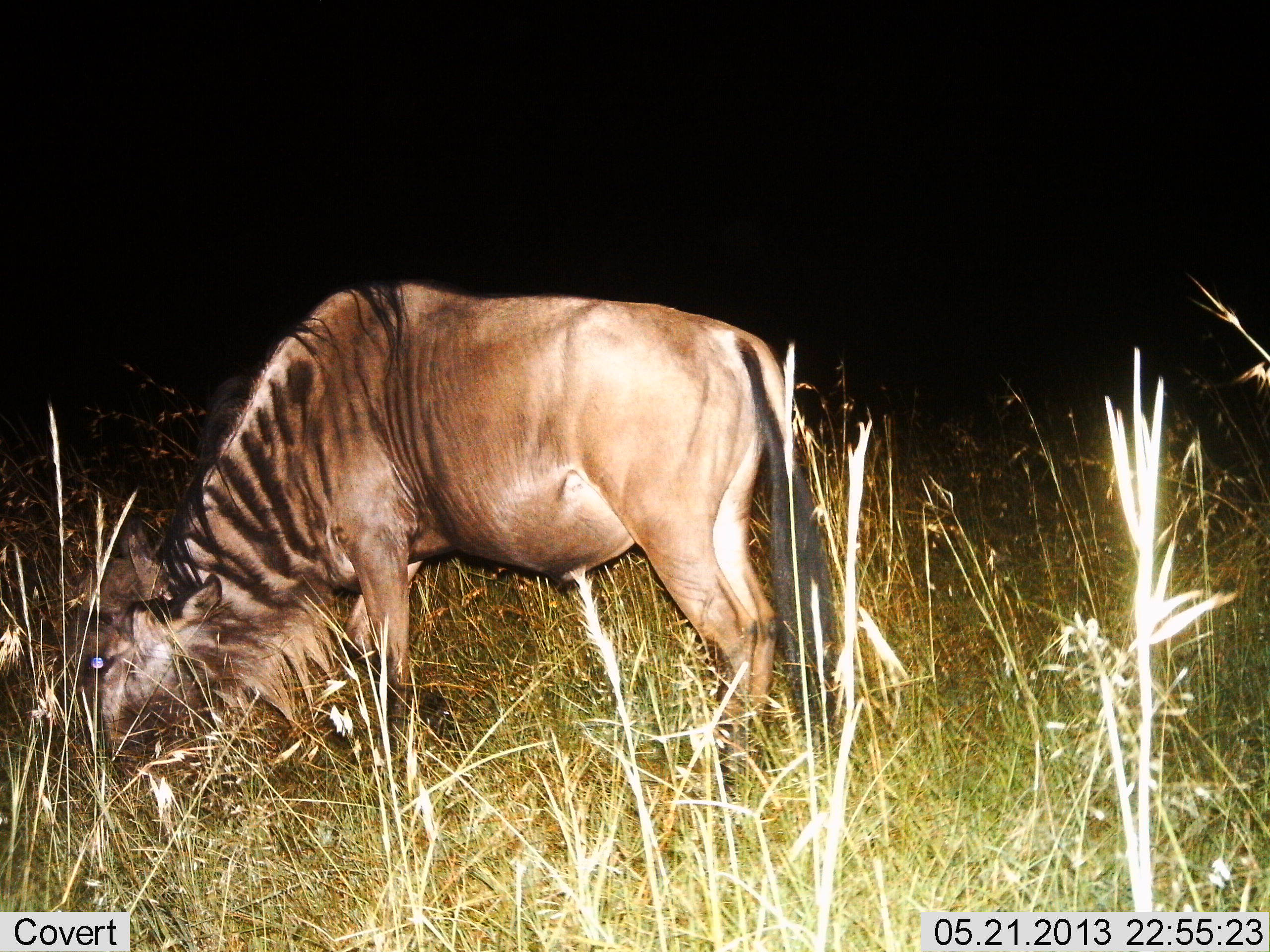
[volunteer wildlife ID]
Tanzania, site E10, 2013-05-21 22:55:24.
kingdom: Animalia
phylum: Chordata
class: Mammalia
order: Artiodactyla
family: Bovidae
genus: Connochaetes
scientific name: Connochaetes taurinus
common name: blue wildebeest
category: wildebeest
Wildebeest (blue wildebeest) (Connochaetes taurinus), count 1. Behavior (volunteer vote fractions): standing 40%, resting 0%, moving 0%, interacting 0%. Young present (vote fraction): 0%. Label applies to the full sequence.